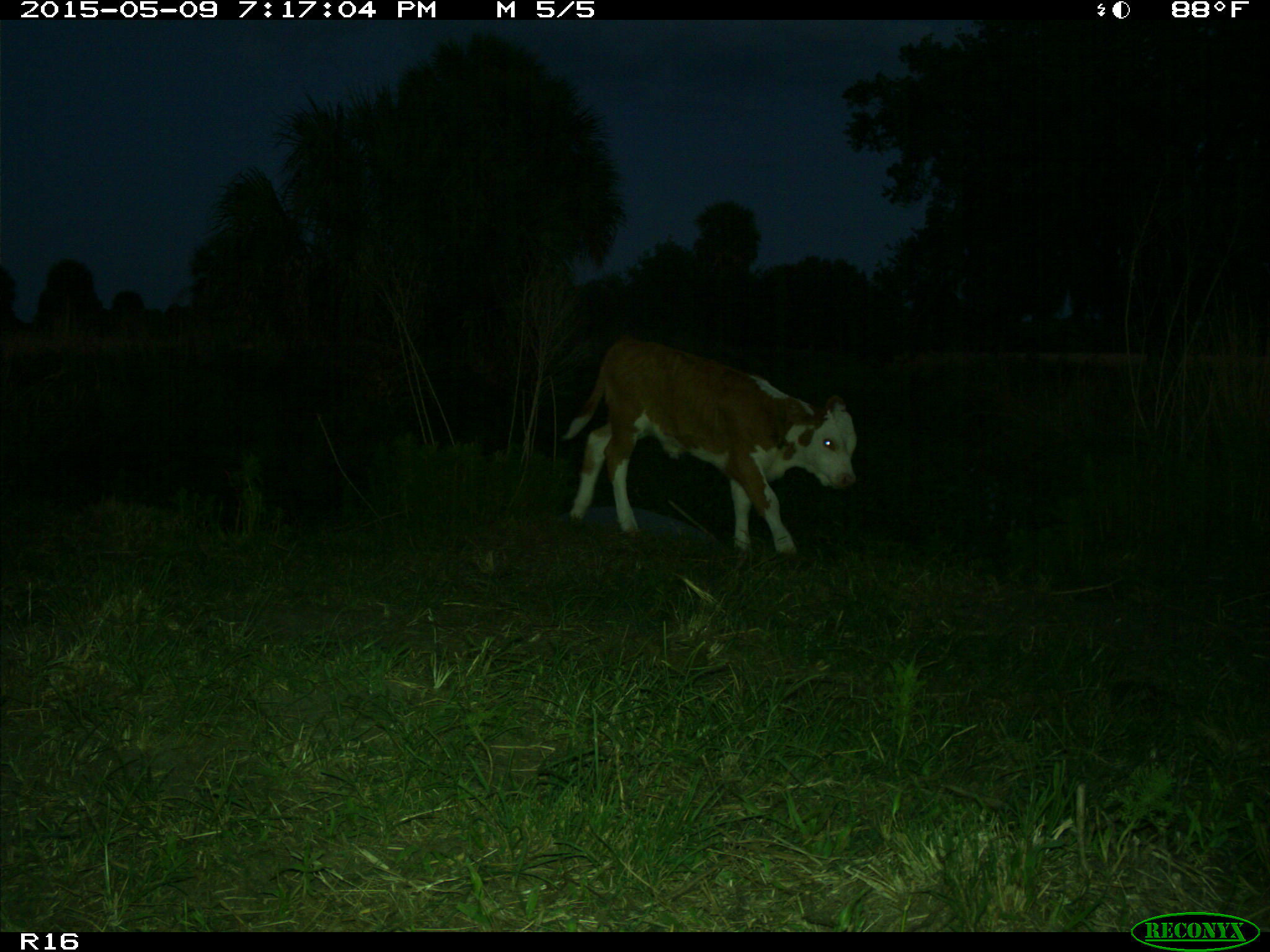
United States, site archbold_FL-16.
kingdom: Animalia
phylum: Chordata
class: Mammalia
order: Artiodactyla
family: Bovidae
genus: Bos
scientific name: Bos taurus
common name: domestic cow